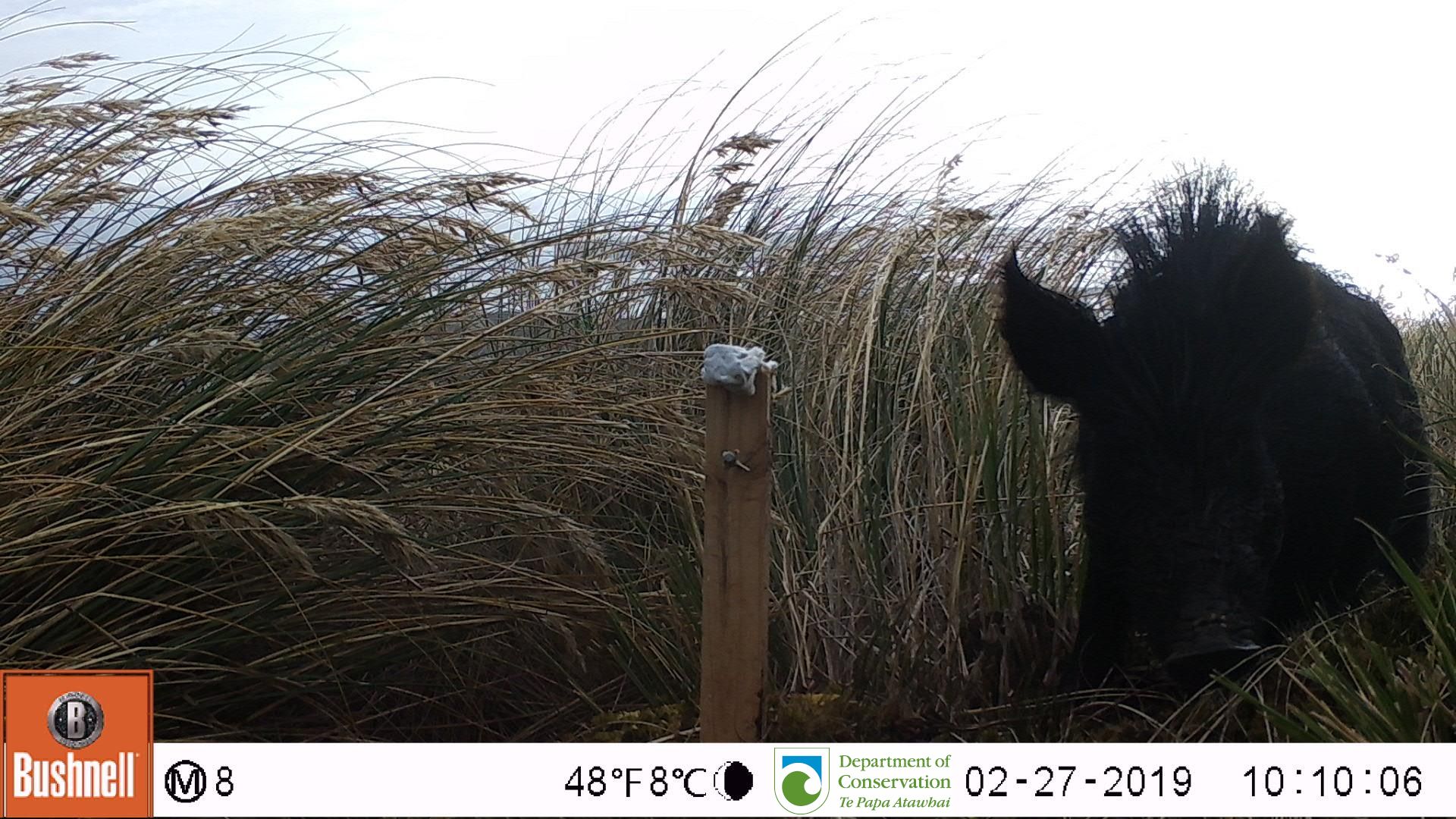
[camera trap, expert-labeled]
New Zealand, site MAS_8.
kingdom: Animalia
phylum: Chordata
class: Mammalia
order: Artiodactyla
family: Suidae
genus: Sus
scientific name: Sus scrofa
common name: pig